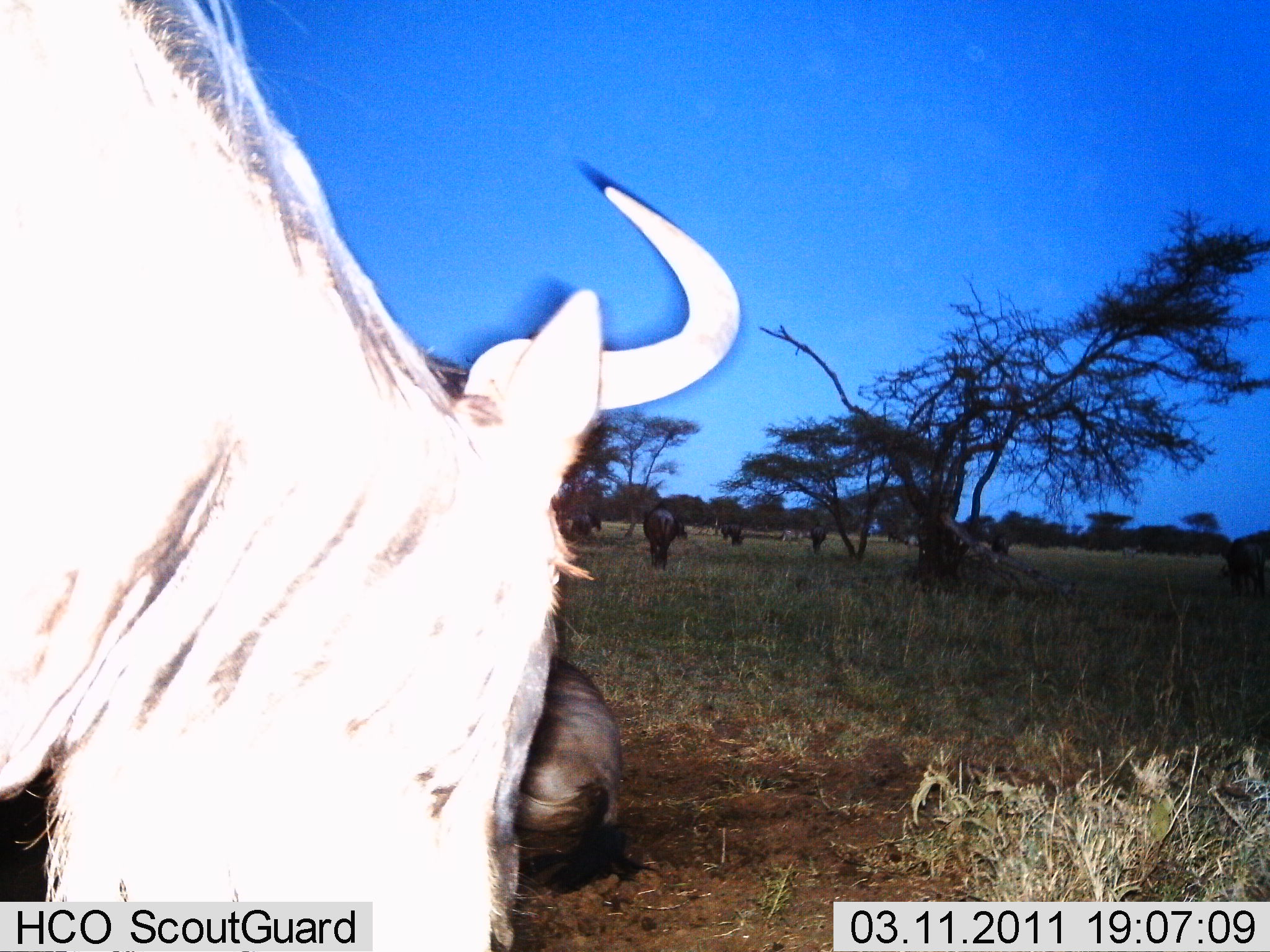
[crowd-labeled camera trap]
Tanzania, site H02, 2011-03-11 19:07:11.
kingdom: Animalia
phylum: Chordata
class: Mammalia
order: Artiodactyla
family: Bovidae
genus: Connochaetes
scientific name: Connochaetes taurinus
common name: blue wildebeest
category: wildebeest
Wildebeest (blue wildebeest) (Connochaetes taurinus), count 5. Behavior (volunteer vote fractions): standing 73%, resting 55%, moving 0%, interacting 0%. Young present (vote fraction): 0%. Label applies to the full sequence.